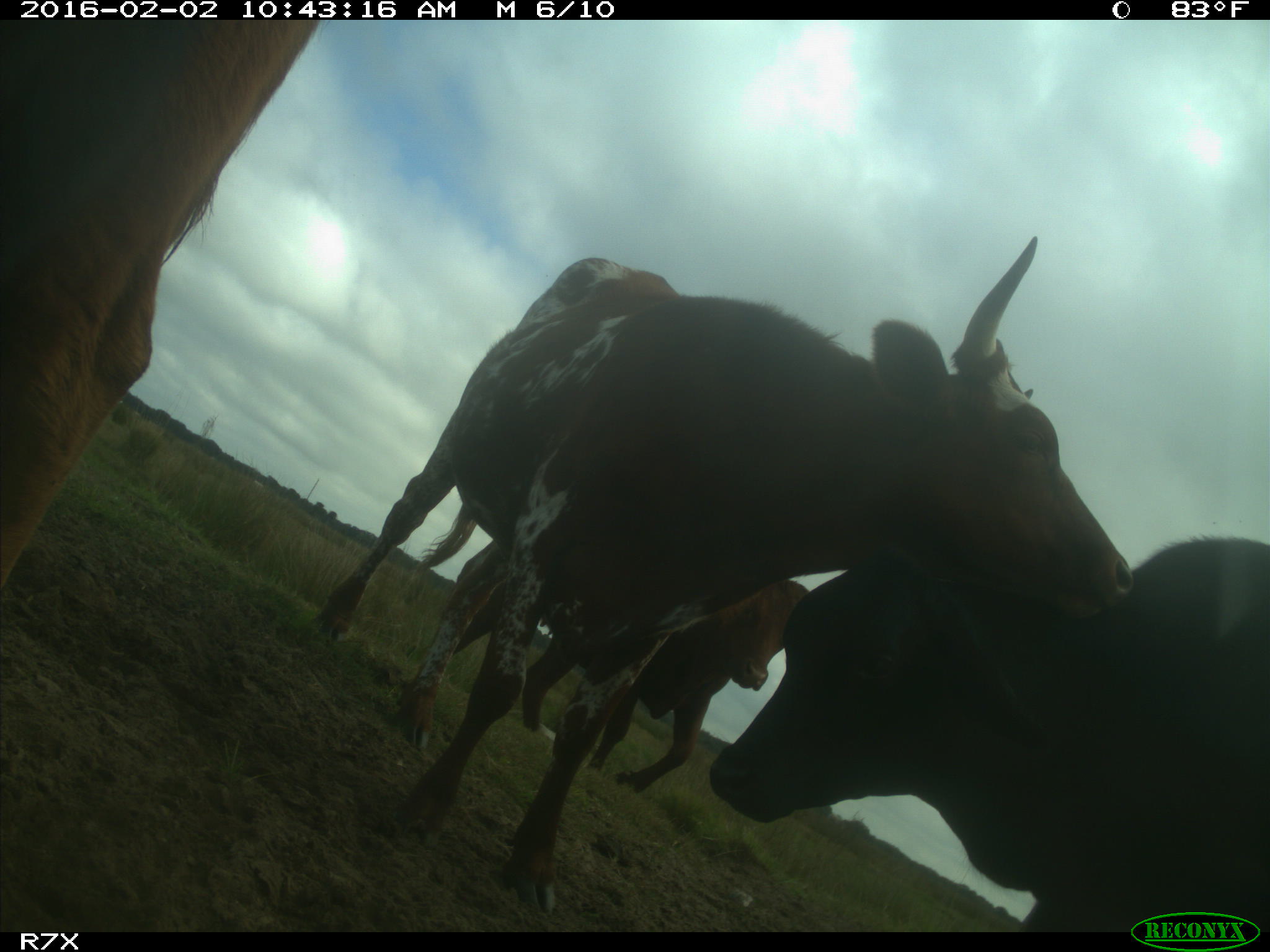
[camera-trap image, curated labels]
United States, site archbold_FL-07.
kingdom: Animalia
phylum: Chordata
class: Mammalia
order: Artiodactyla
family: Bovidae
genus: Bos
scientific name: Bos taurus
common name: domestic cow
Bos taurus (domestic cow).